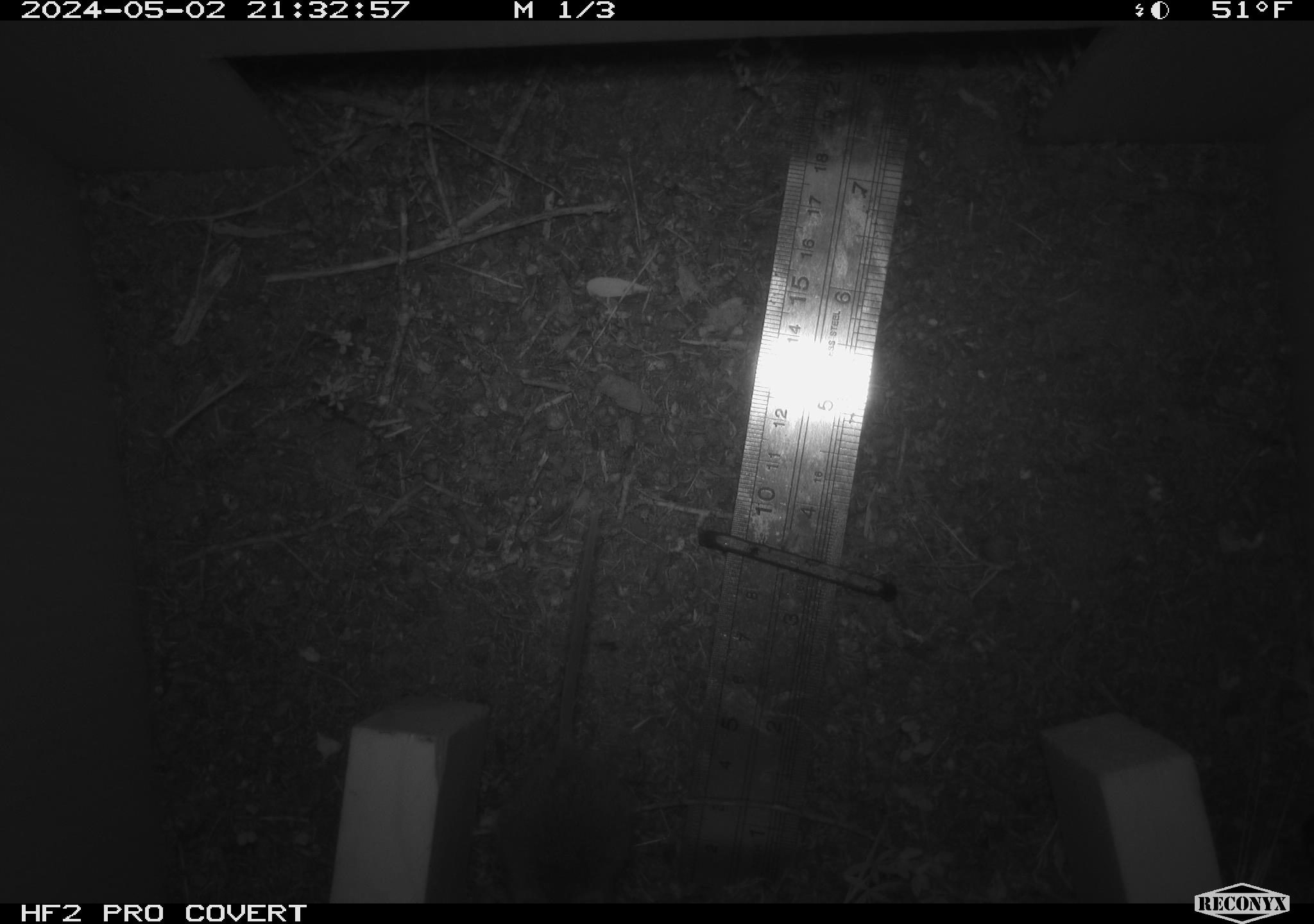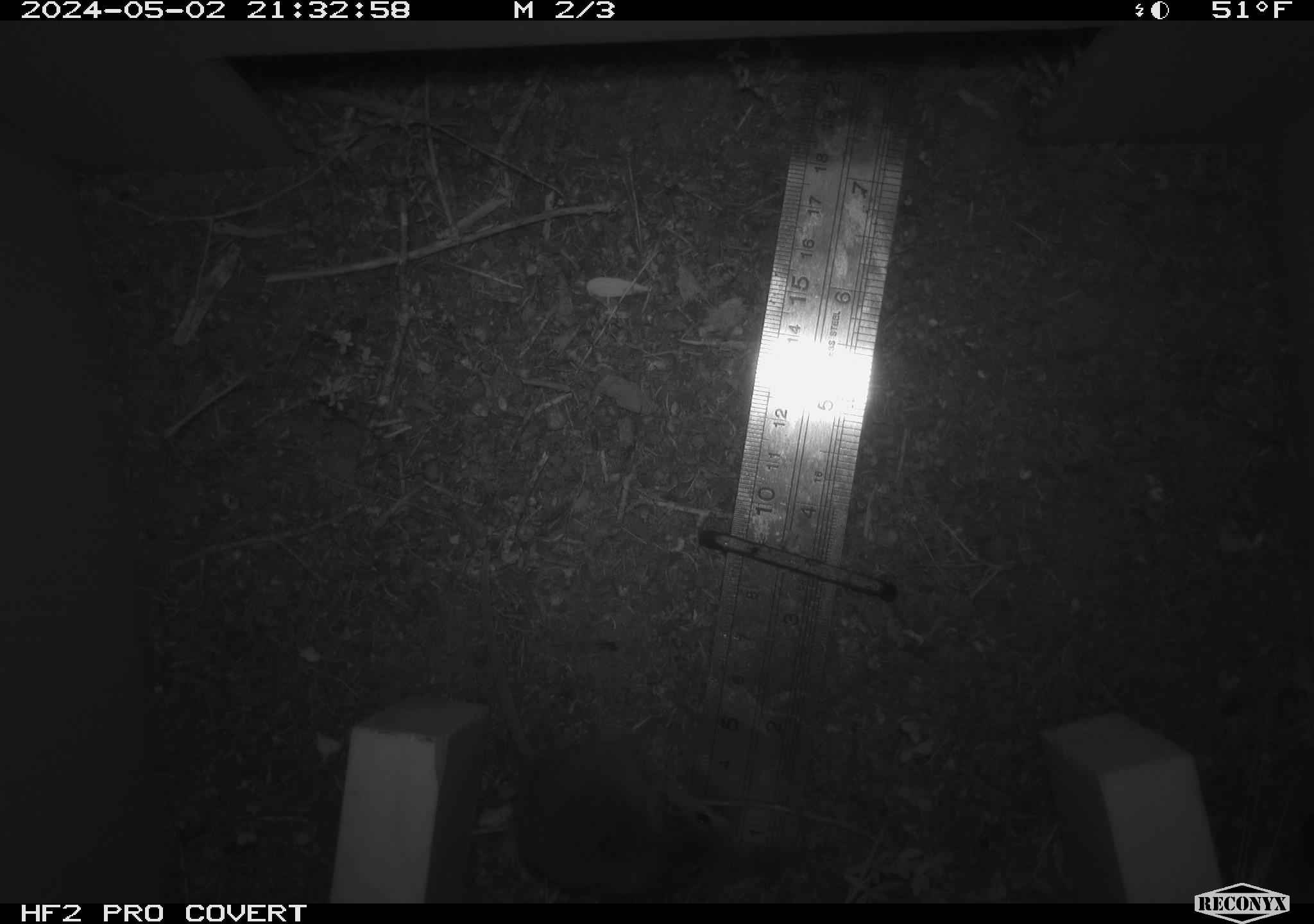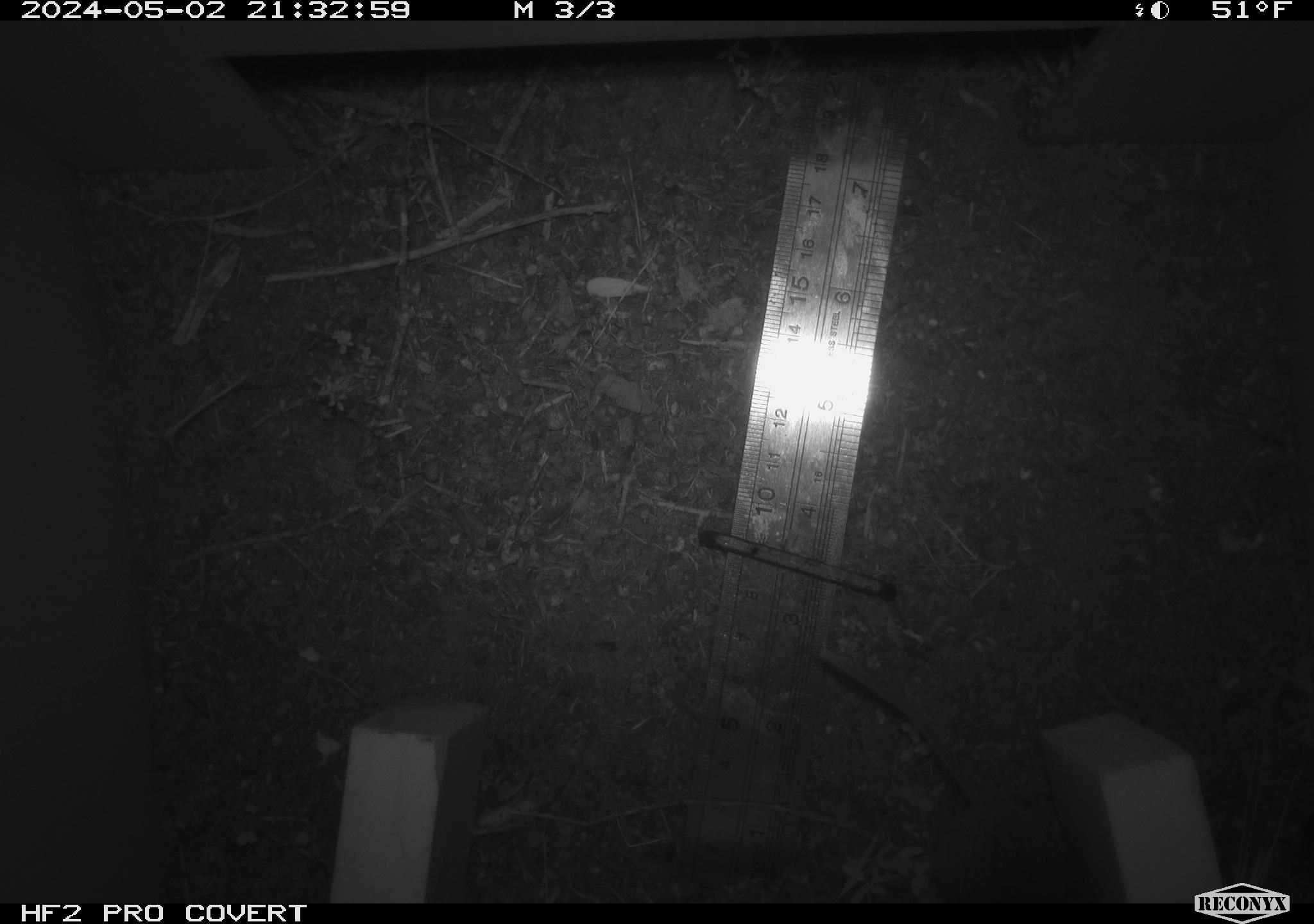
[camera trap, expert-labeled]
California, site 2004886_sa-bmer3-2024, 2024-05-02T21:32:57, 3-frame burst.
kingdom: Animalia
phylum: Chordata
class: Mammalia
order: Rodentia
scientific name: Rodentia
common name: mouse species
Mouse species (Rodentia).